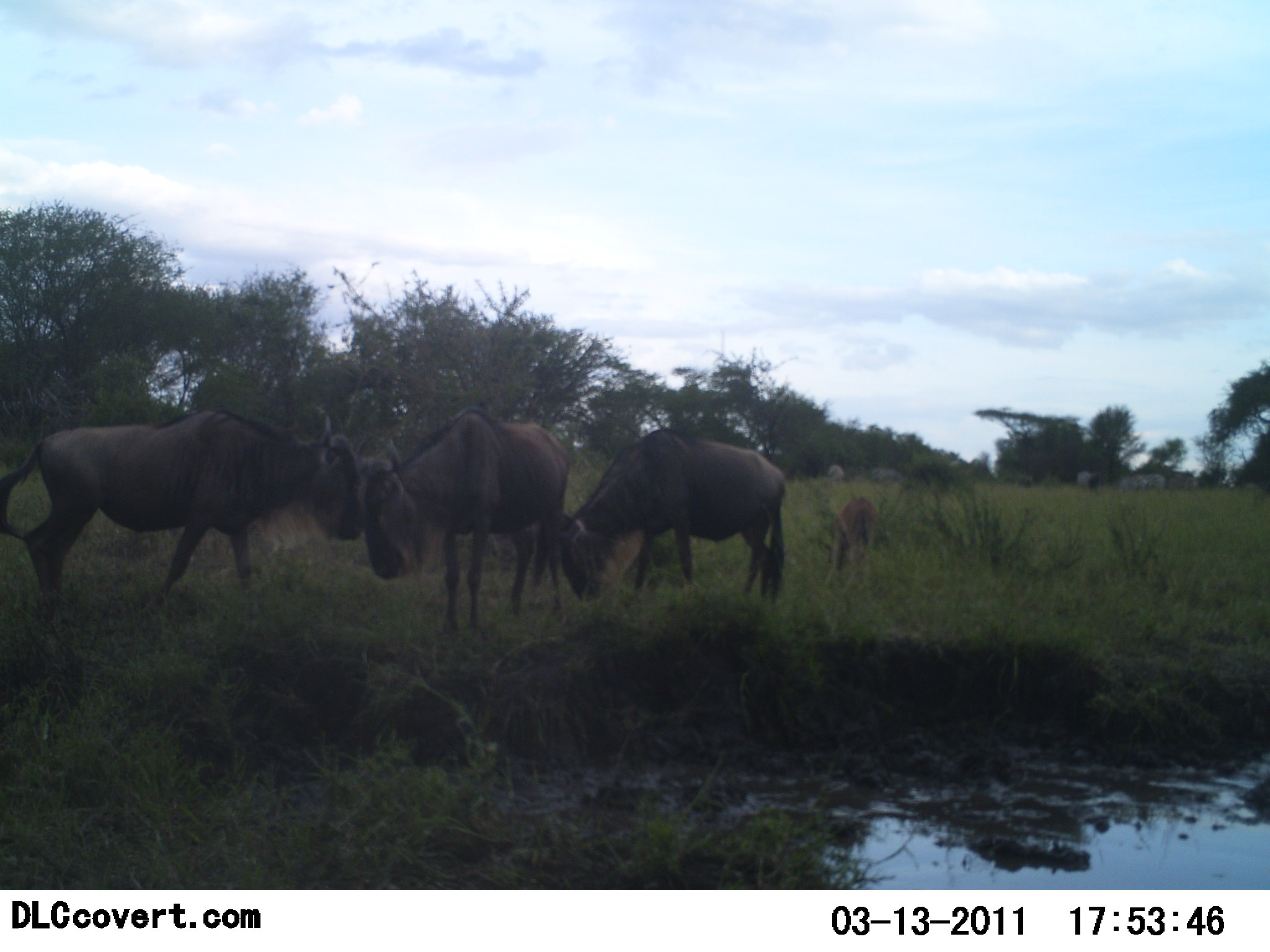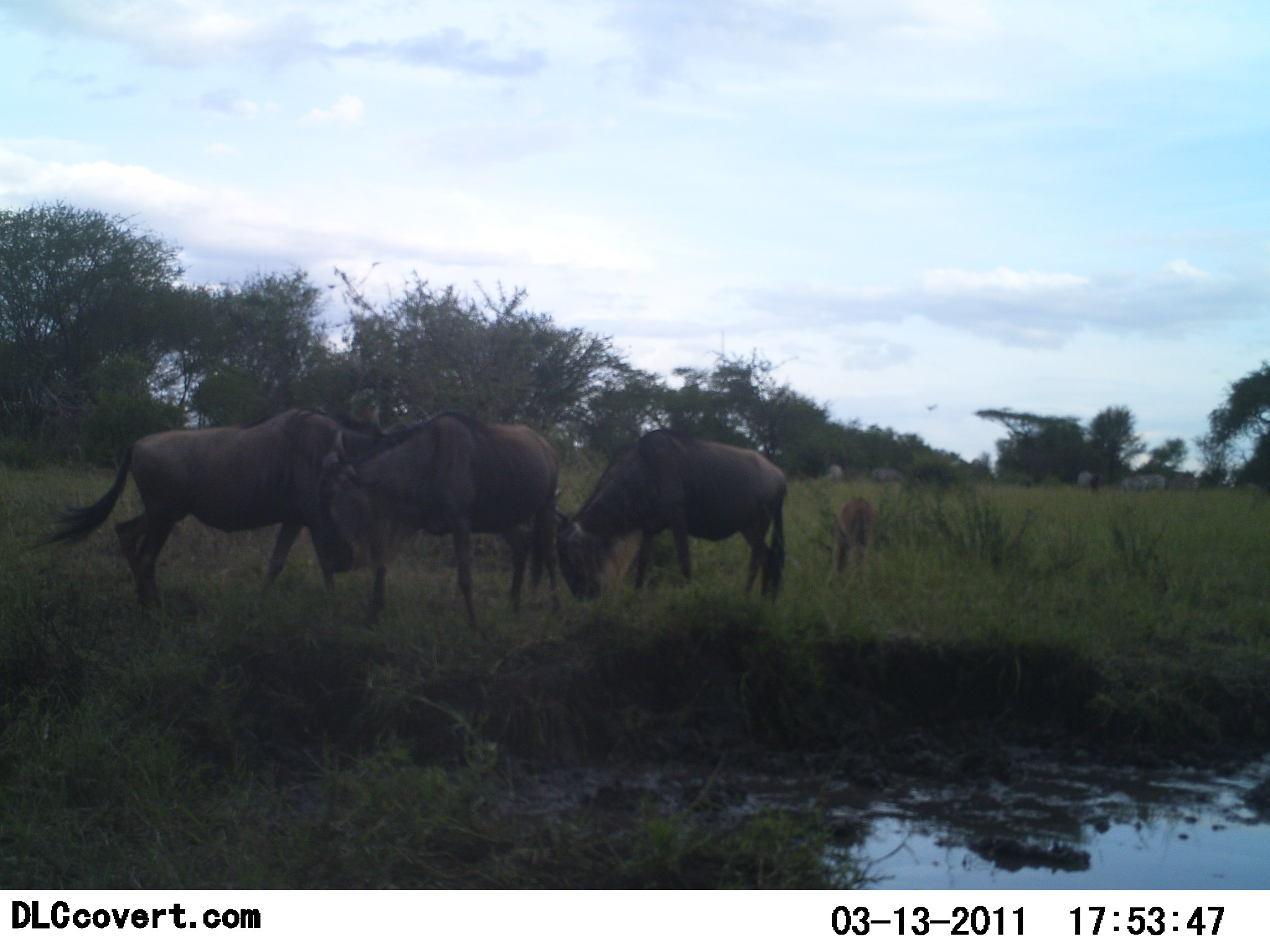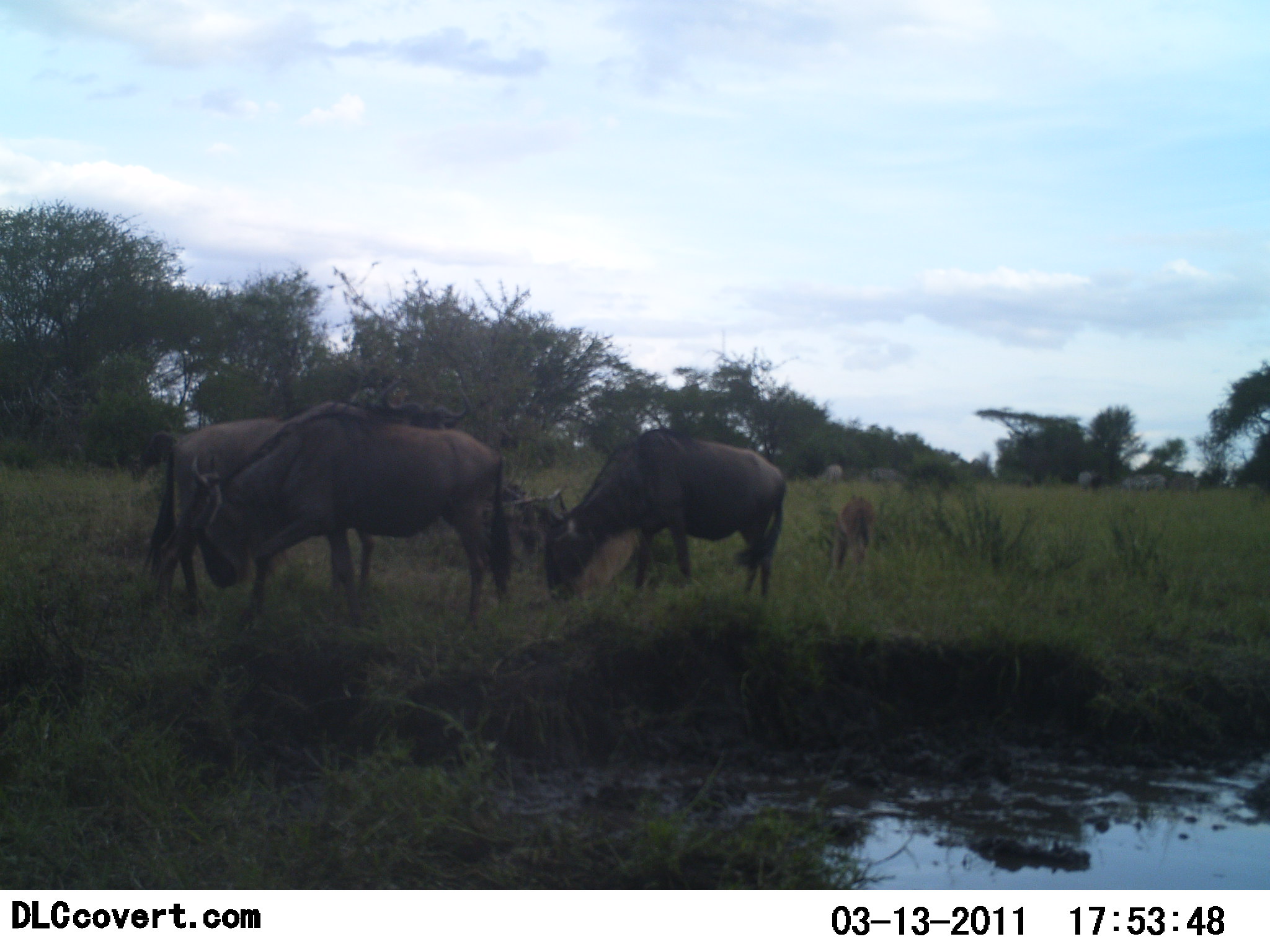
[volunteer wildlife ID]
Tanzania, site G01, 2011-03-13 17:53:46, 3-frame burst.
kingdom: Animalia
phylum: Chordata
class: Mammalia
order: Artiodactyla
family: Bovidae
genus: Connochaetes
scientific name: Connochaetes taurinus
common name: blue wildebeest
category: wildebeest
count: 4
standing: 70%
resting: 0%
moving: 20%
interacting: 10%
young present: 50%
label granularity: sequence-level